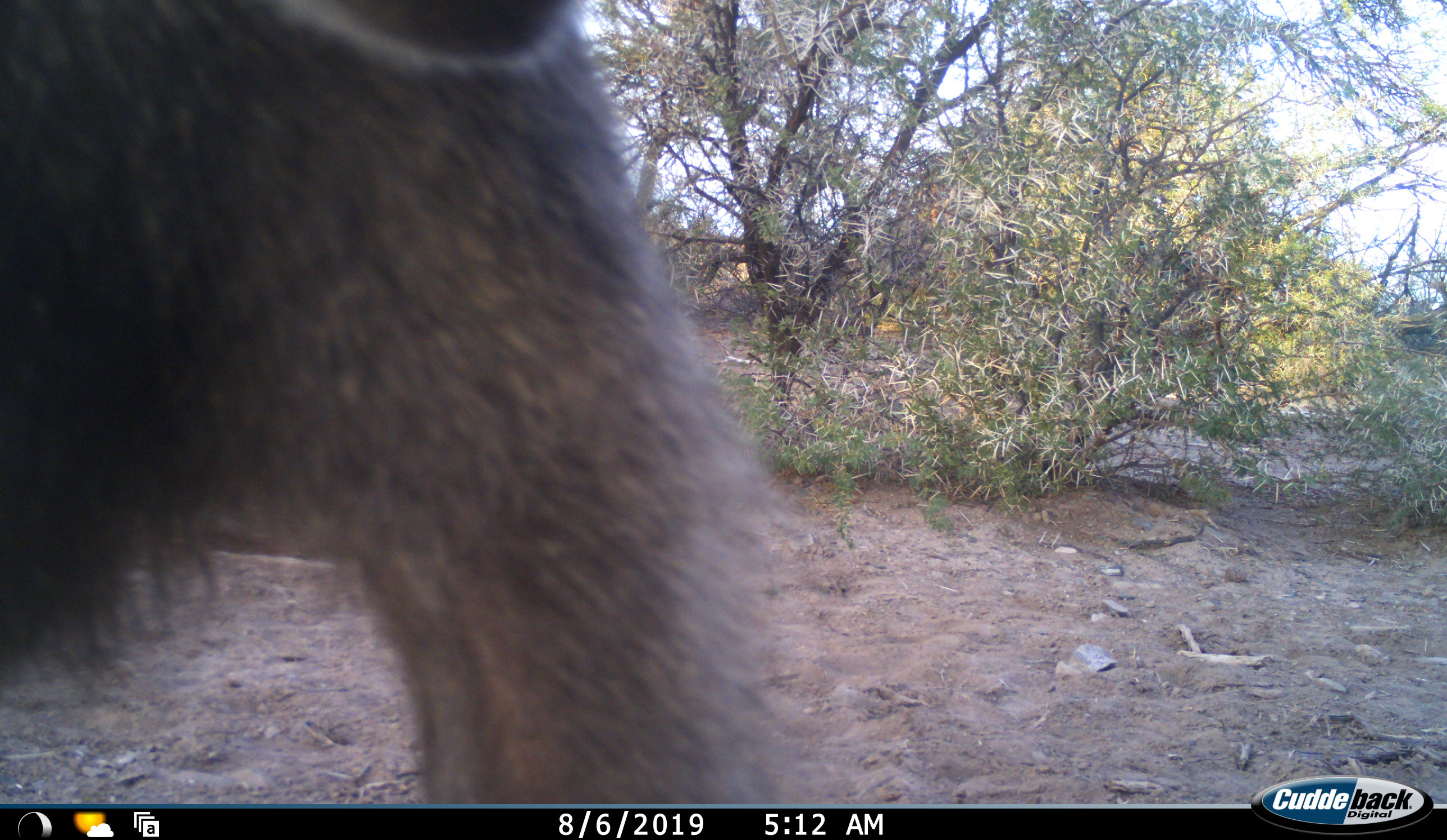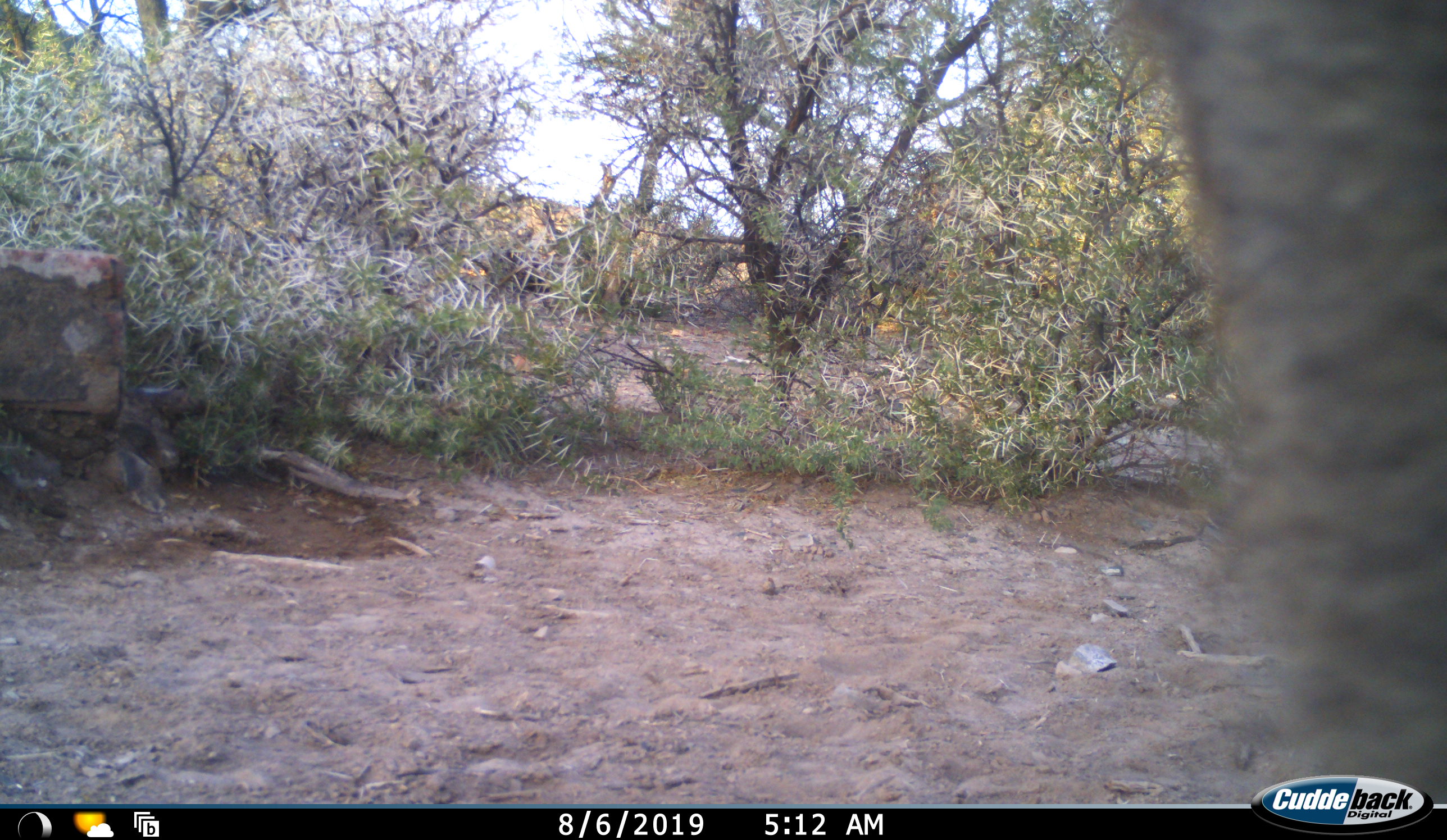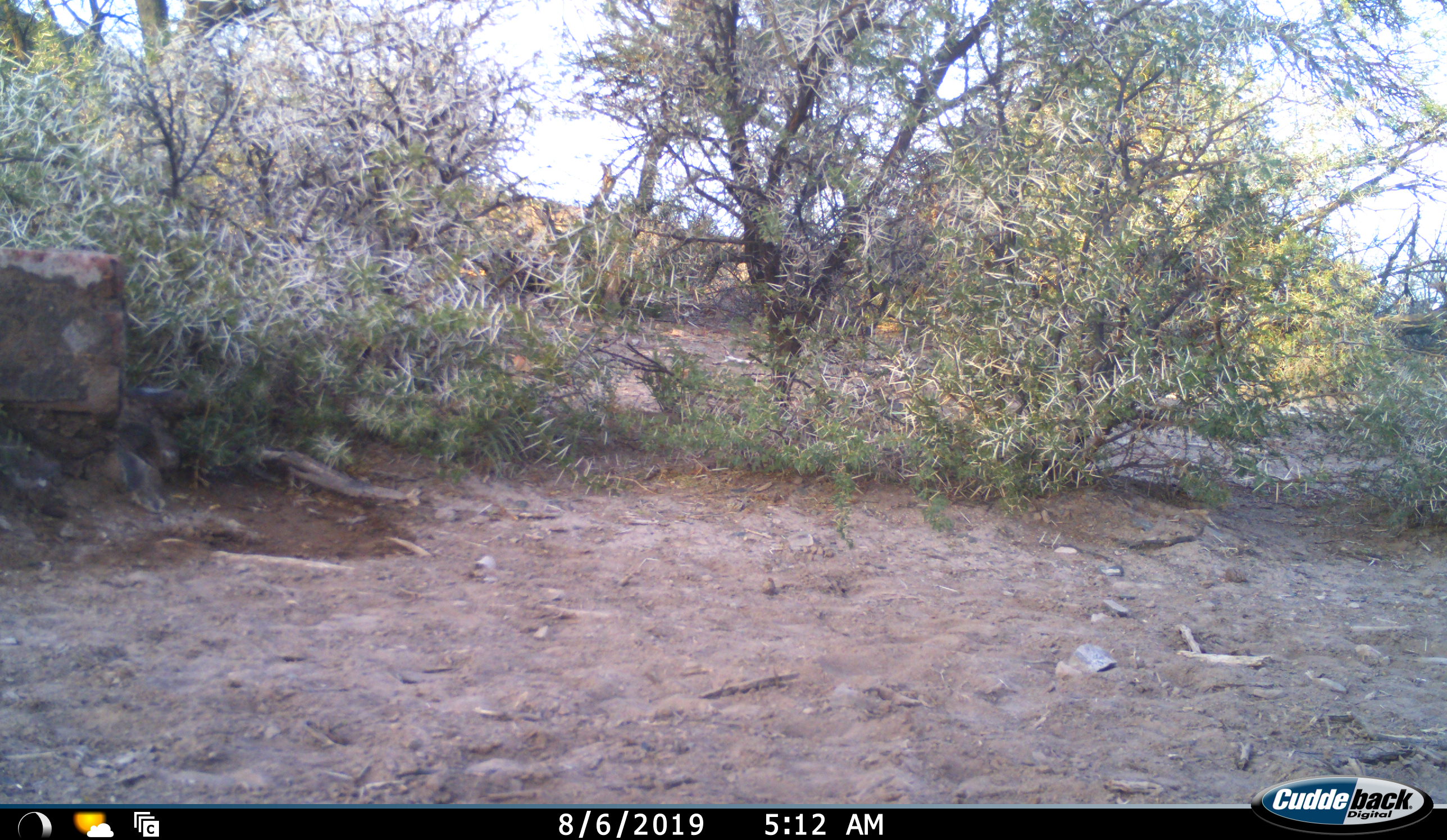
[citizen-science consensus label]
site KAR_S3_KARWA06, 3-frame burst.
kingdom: Animalia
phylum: Chordata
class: Mammalia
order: Primates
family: Cercopithecidae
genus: Papio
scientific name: Papio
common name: baboon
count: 1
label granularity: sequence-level